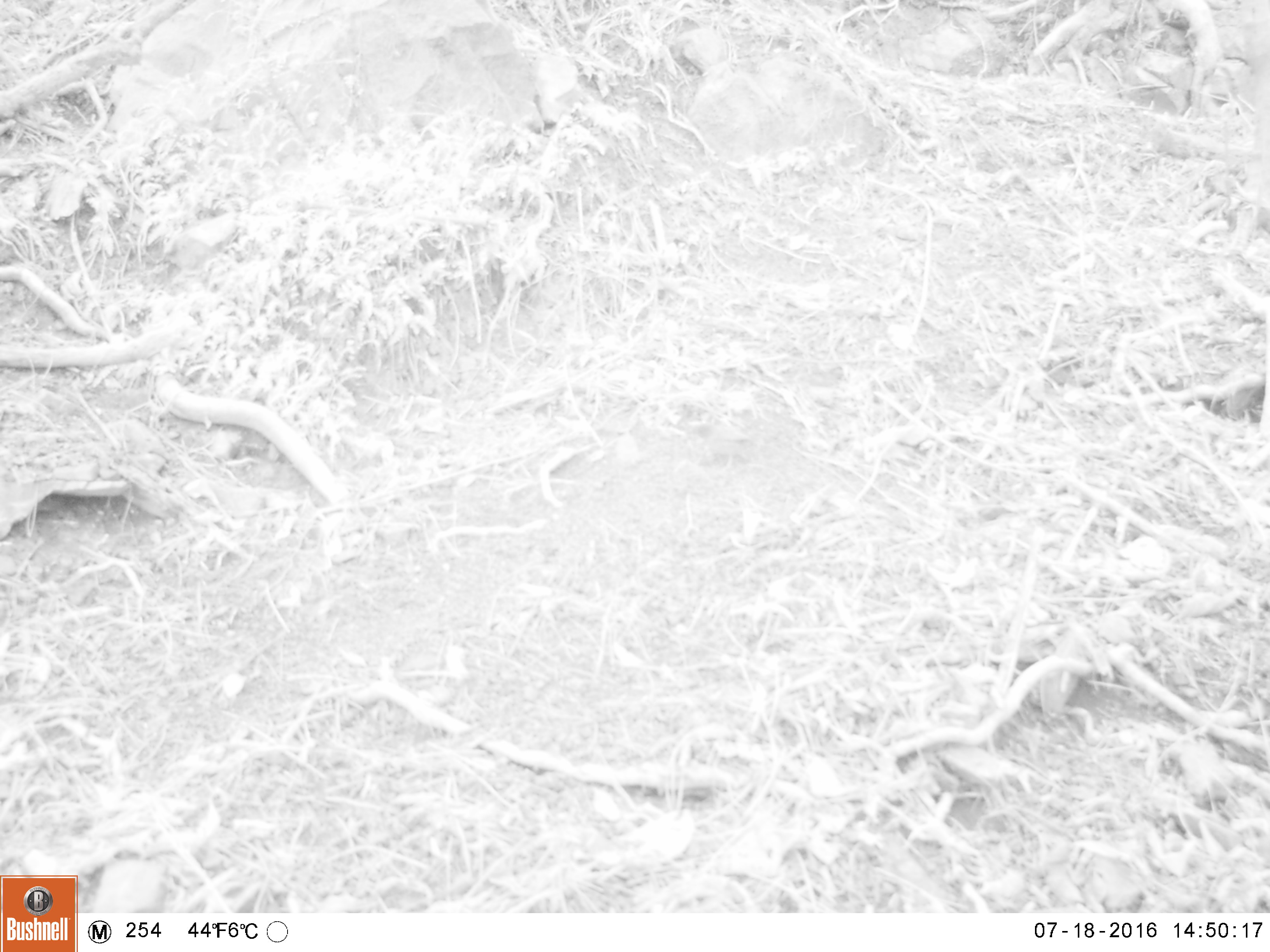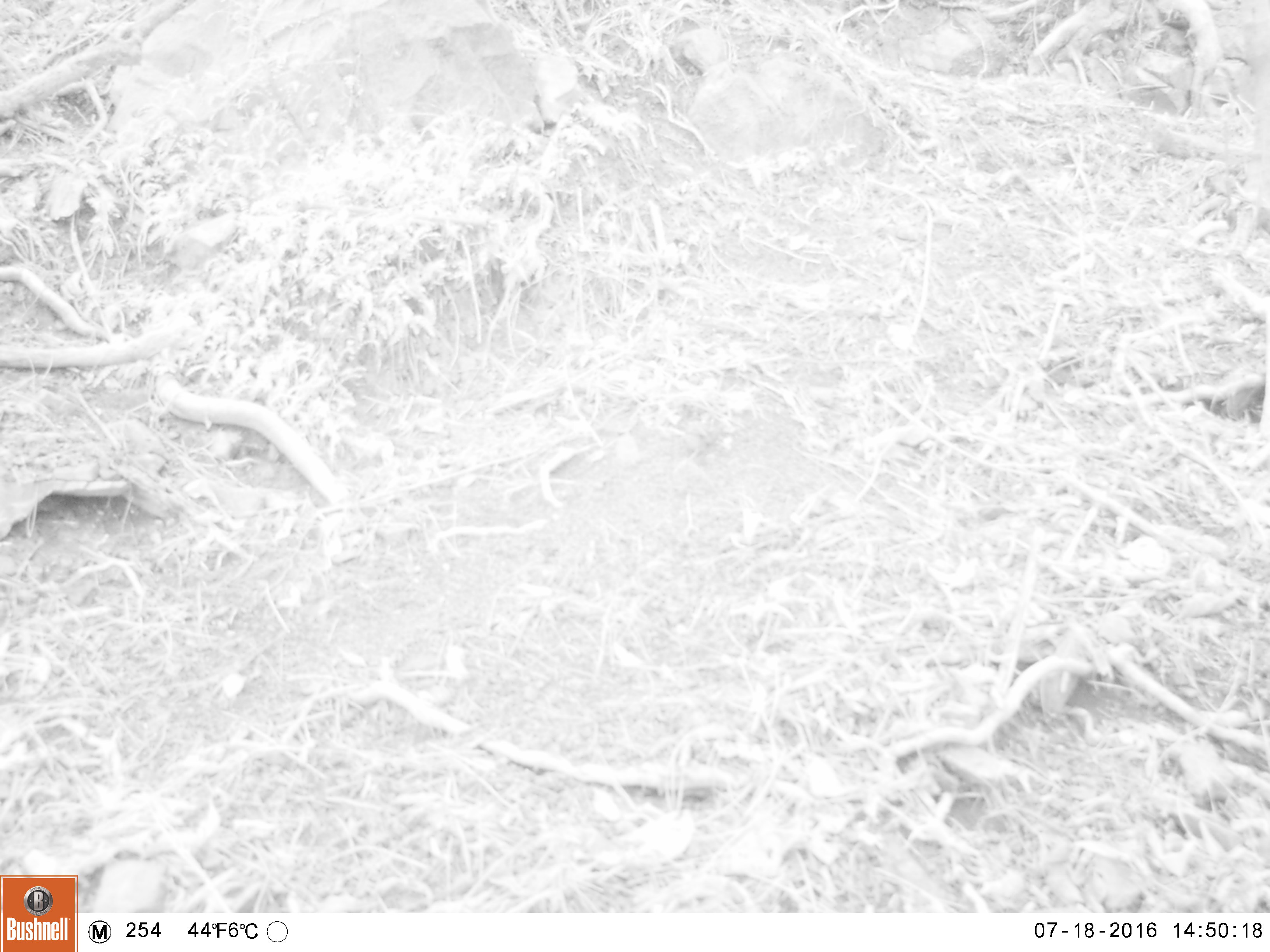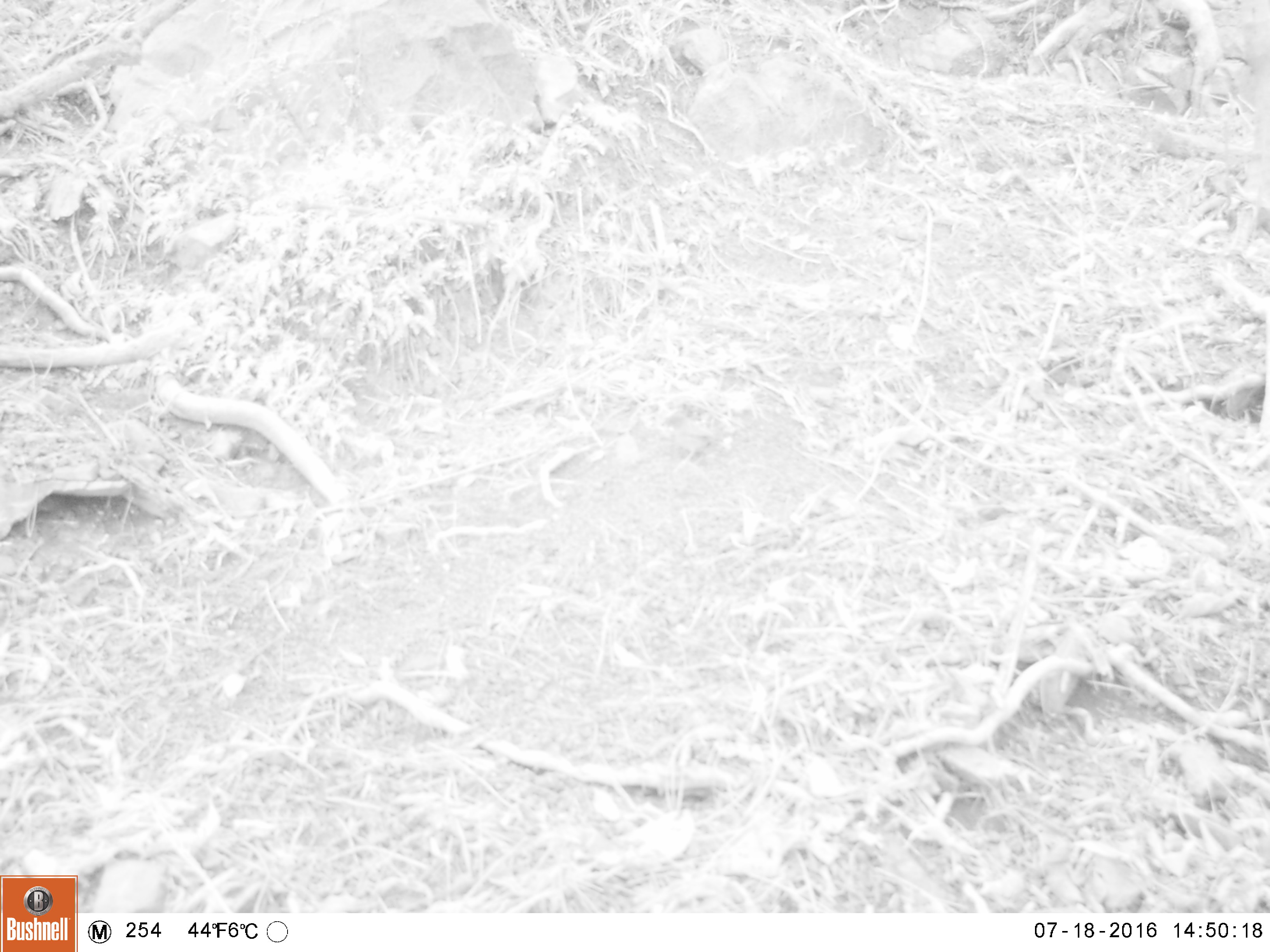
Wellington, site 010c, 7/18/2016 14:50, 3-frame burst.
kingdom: Animalia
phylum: Chordata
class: Aves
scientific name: Aves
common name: bird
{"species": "bird (Aves)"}